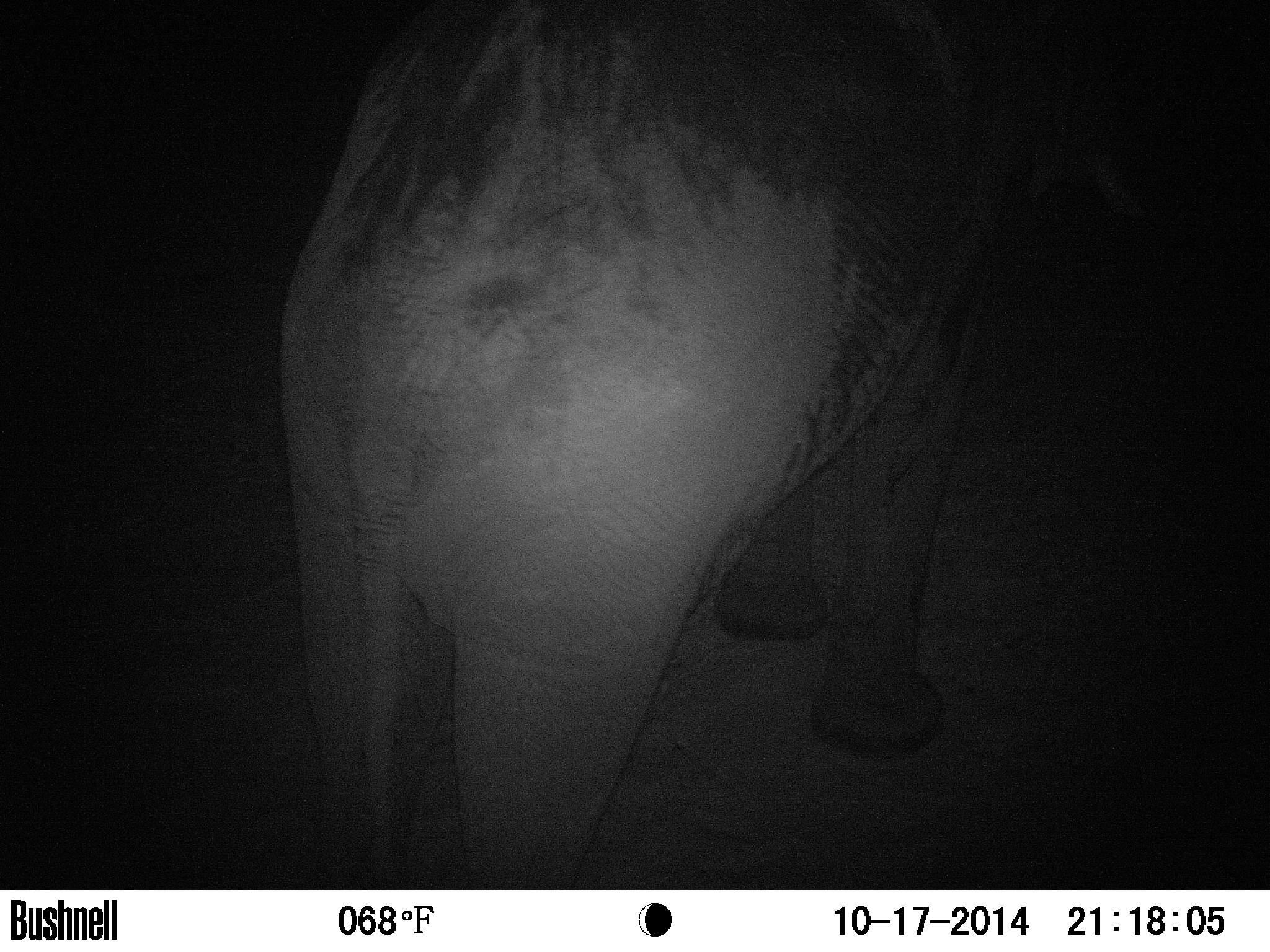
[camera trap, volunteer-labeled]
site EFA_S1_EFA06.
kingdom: Animalia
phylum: Chordata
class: Mammalia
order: Proboscidea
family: Elephantidae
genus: Loxodonta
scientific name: Loxodonta africana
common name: african bush elephant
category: elephant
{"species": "elephant (african bush elephant) (Loxodonta africana)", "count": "1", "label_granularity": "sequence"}